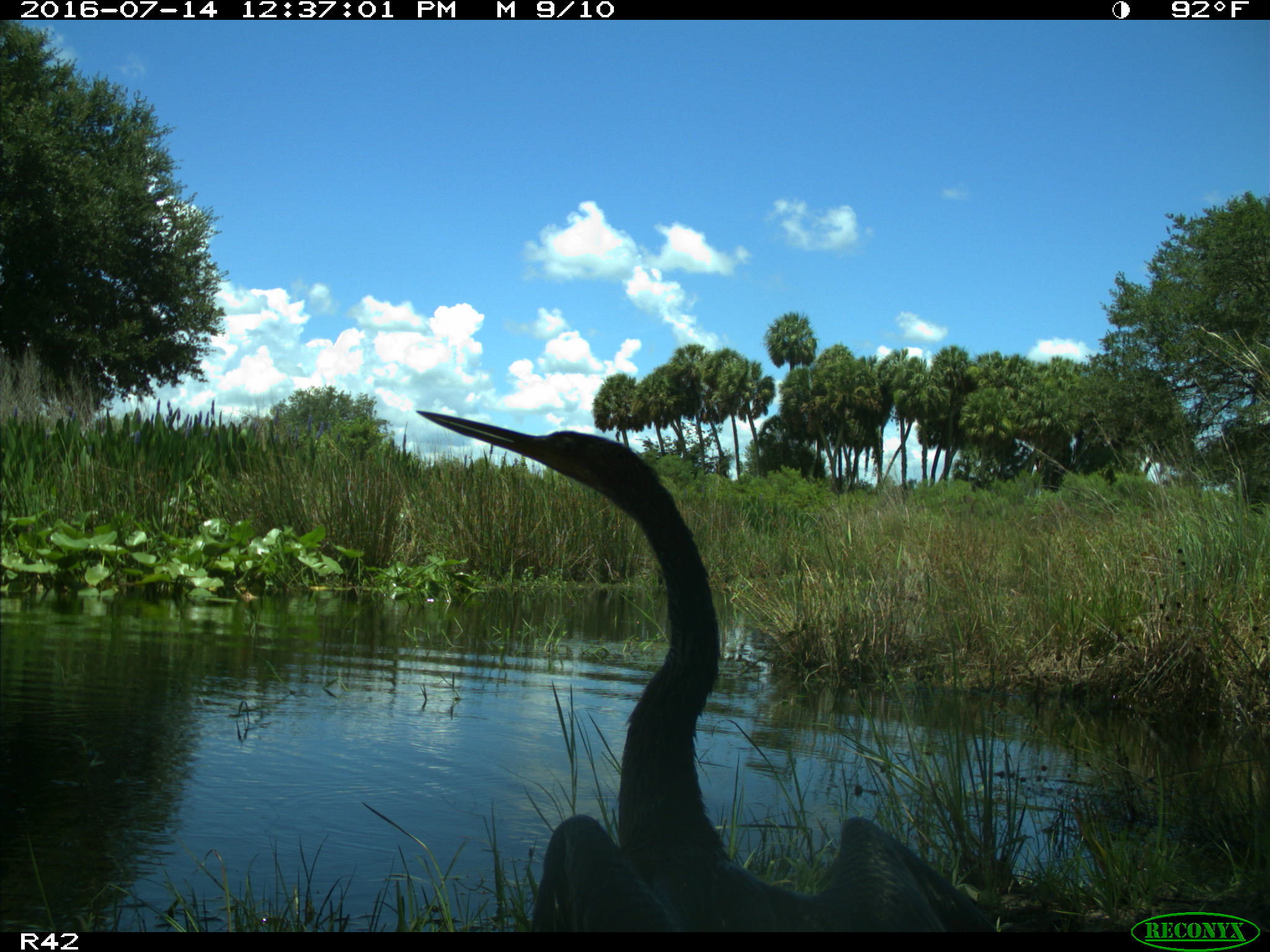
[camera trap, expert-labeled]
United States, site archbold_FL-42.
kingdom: Animalia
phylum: Chordata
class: Aves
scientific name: Aves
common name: birds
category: unidentified bird